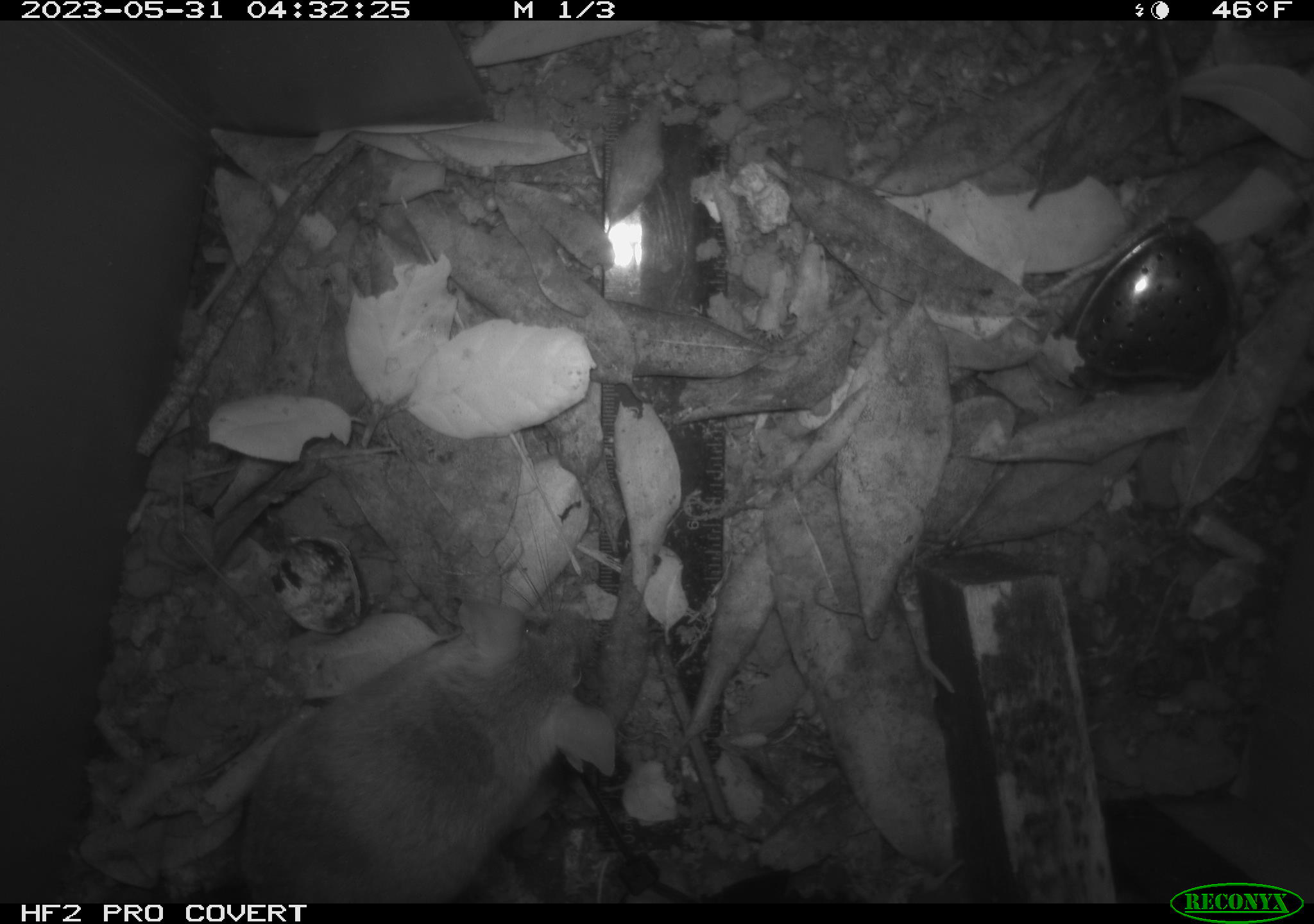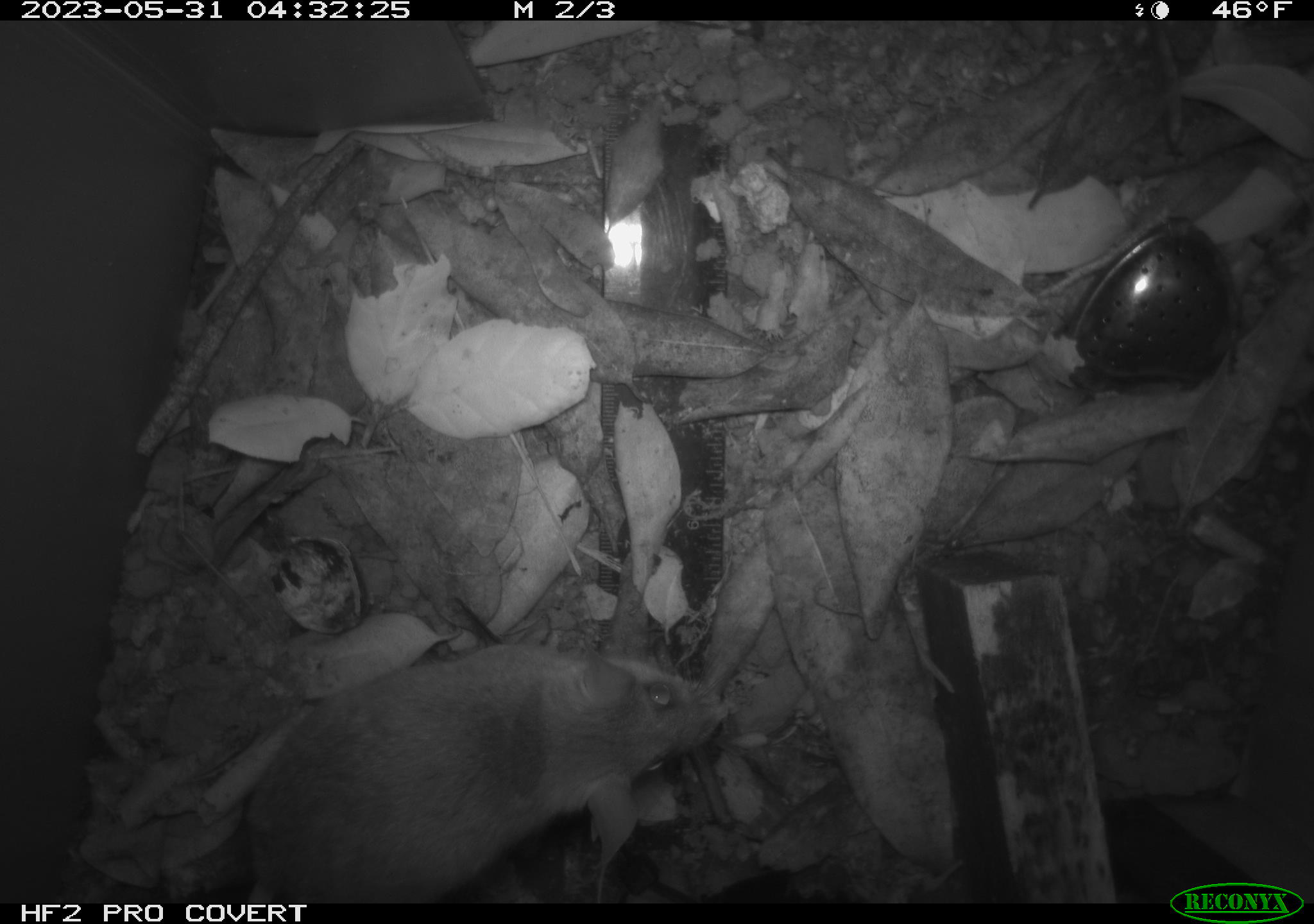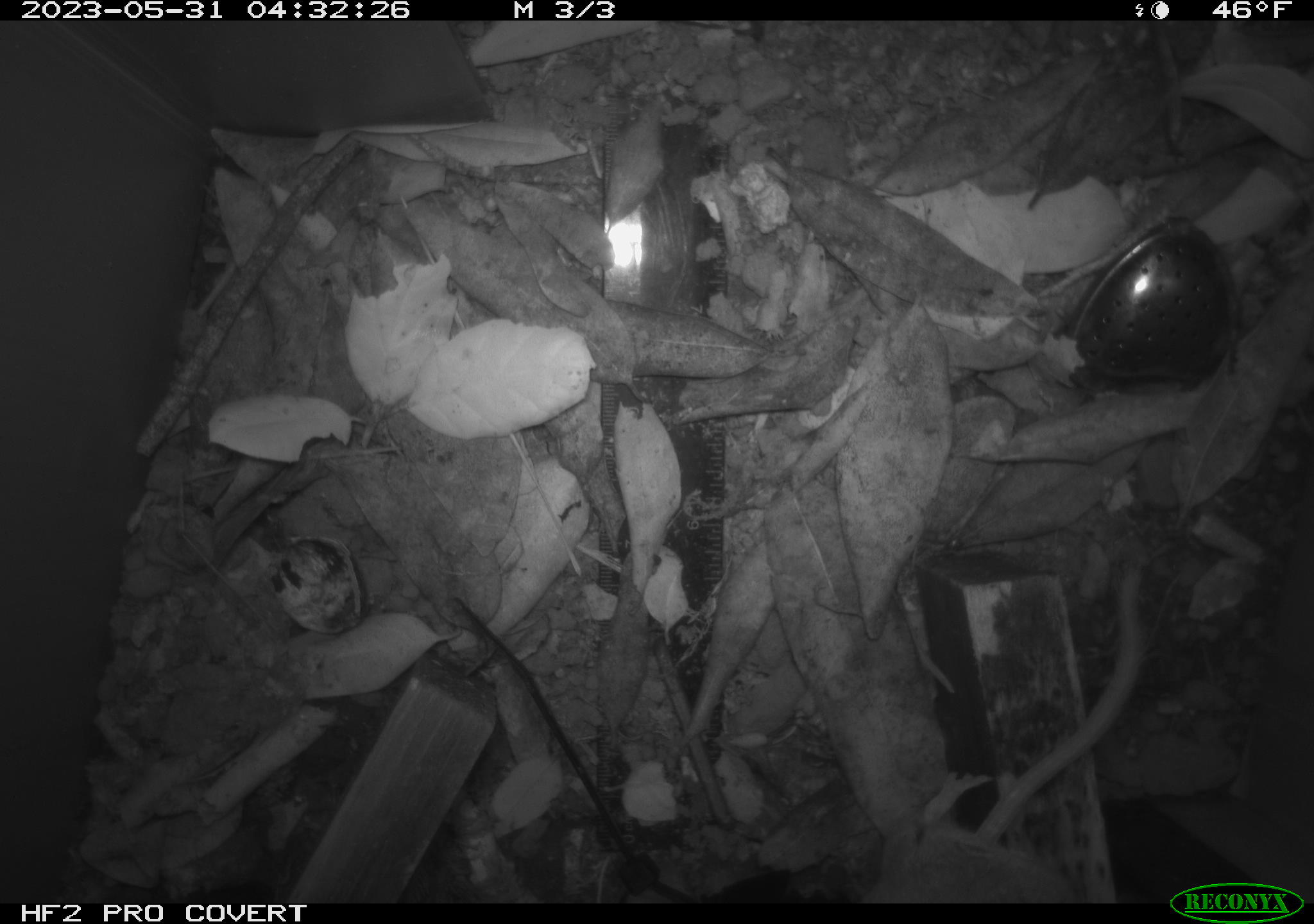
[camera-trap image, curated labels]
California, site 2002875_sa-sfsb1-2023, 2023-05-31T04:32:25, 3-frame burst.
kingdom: Animalia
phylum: Chordata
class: Mammalia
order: Rodentia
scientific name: Rodentia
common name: mouse species